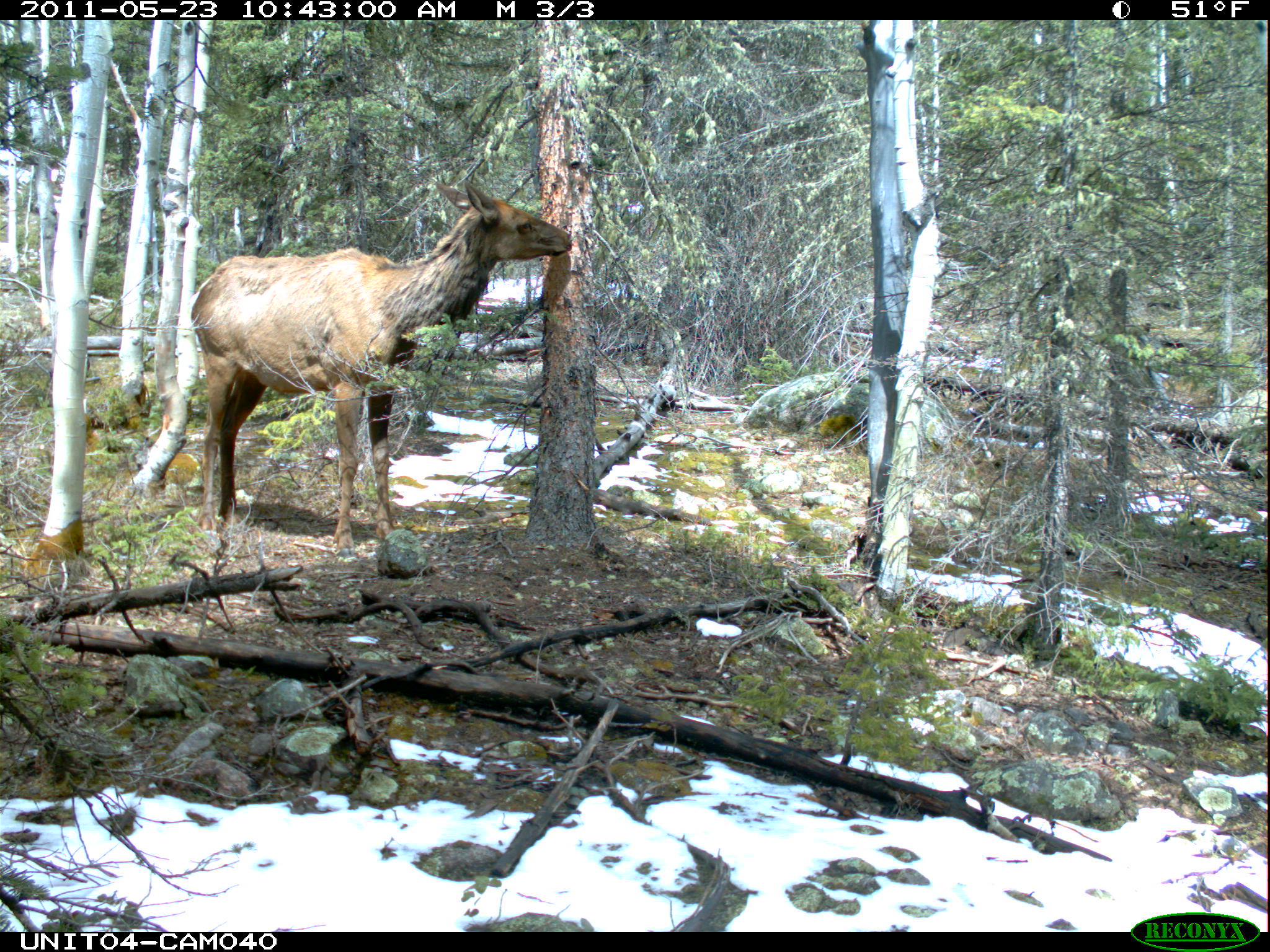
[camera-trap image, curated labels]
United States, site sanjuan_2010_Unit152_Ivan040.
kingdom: Animalia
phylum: Chordata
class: Mammalia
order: Artiodactyla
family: Cervidae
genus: Cervus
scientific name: Cervus elaphus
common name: red deer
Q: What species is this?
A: Cervus elaphus (red deer).